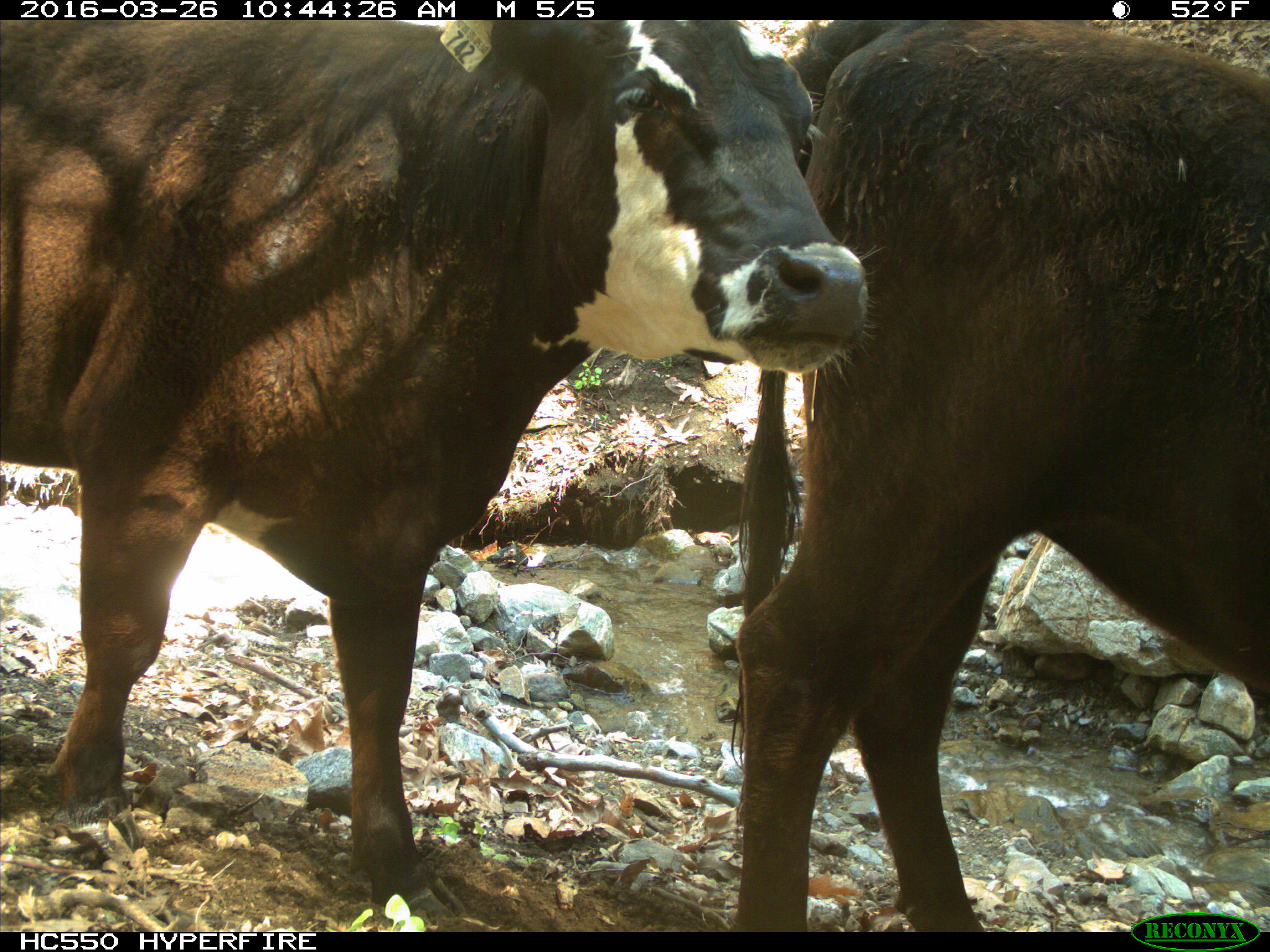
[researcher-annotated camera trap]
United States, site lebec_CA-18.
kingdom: Animalia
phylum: Chordata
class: Mammalia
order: Artiodactyla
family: Bovidae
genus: Bos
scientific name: Bos taurus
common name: domestic cow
Bos taurus (domestic cow).